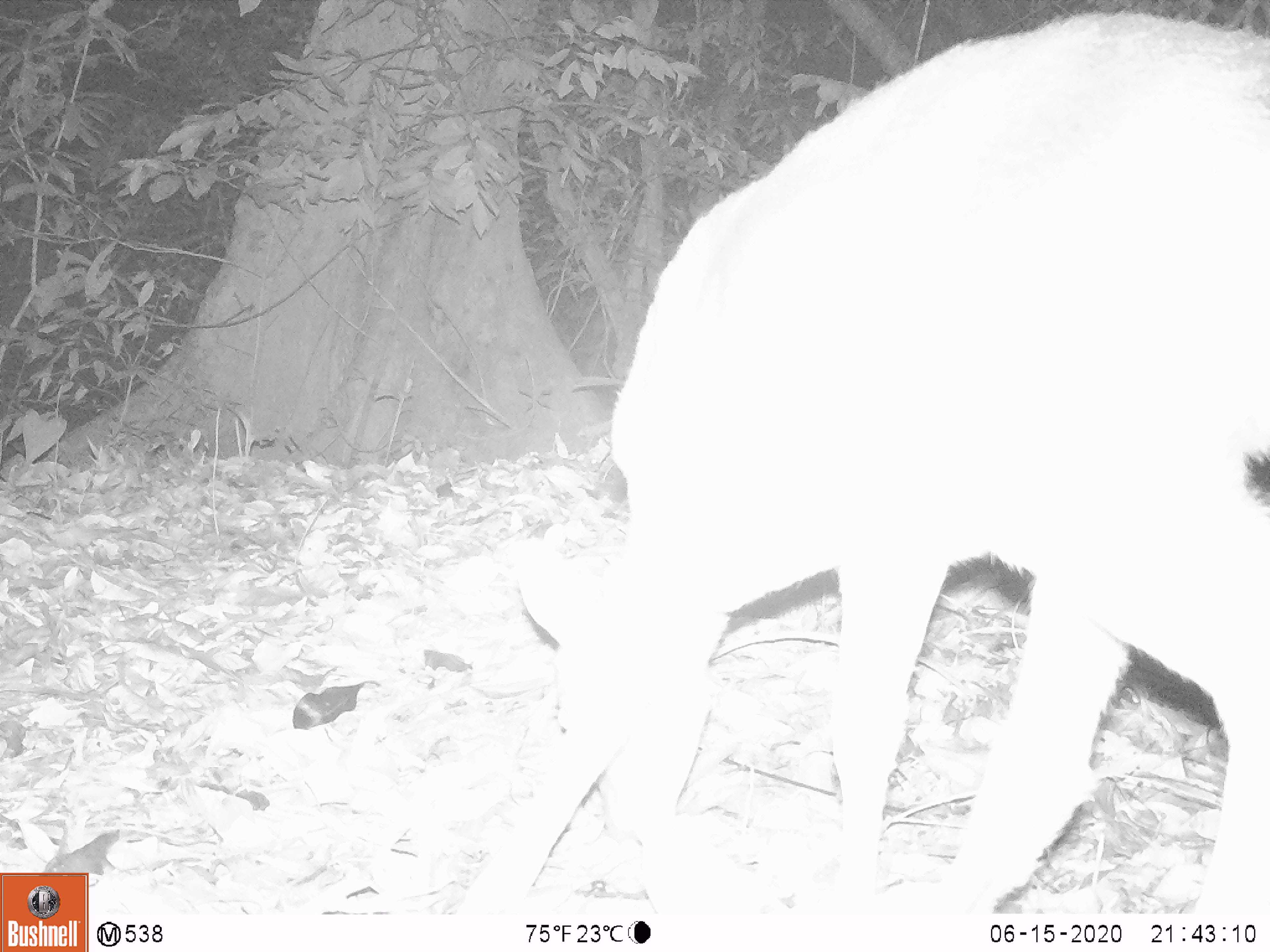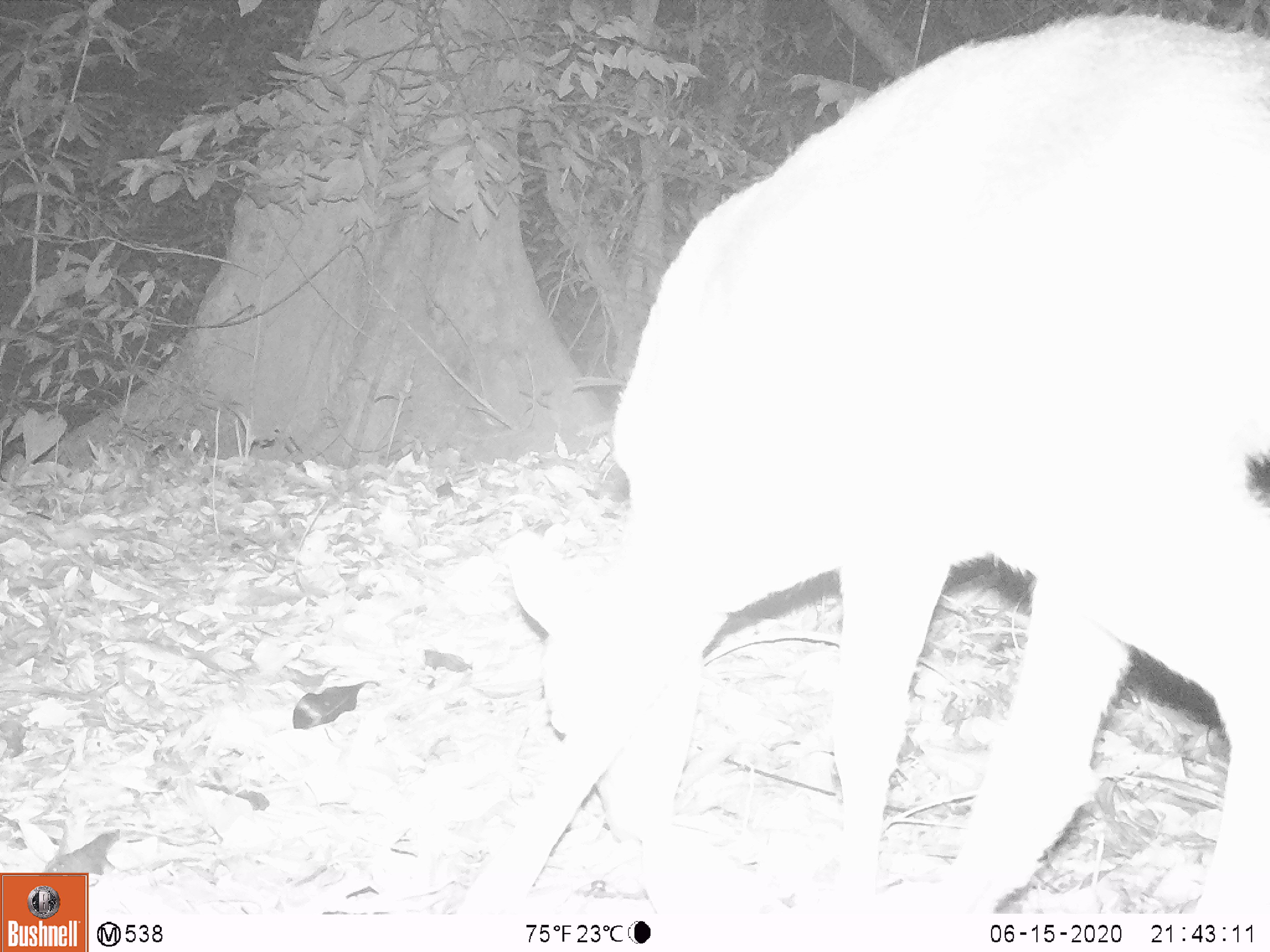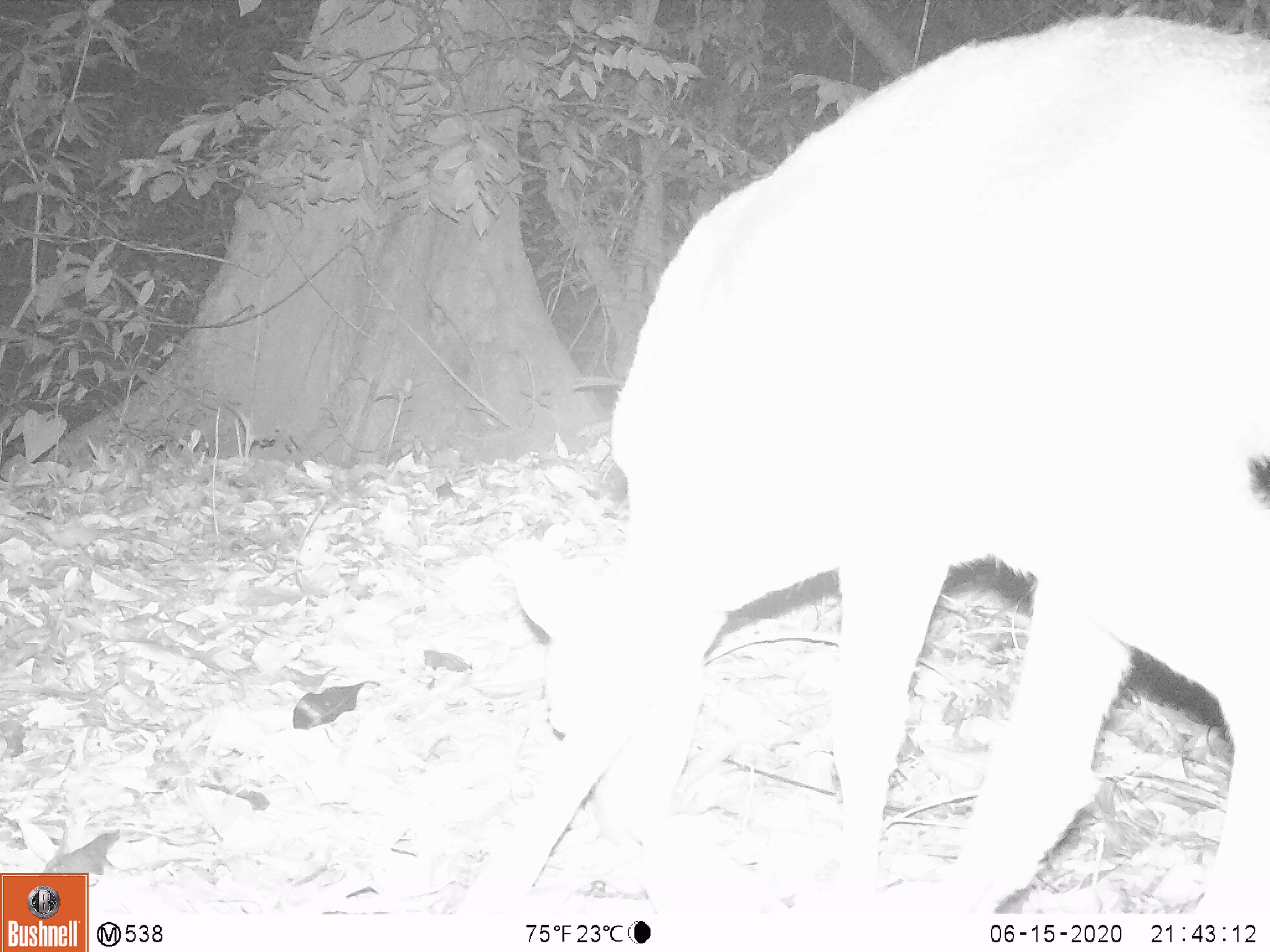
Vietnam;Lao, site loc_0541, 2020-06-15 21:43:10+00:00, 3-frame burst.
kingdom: Animalia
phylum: Chordata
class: Mammalia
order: Artiodactyla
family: Cervidae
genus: Muntiacus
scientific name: Muntiacus vuquangensis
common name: large-antlered muntjac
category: large antlered muntjac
Large antlered muntjac (large-antlered muntjac) (Muntiacus vuquangensis). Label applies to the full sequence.